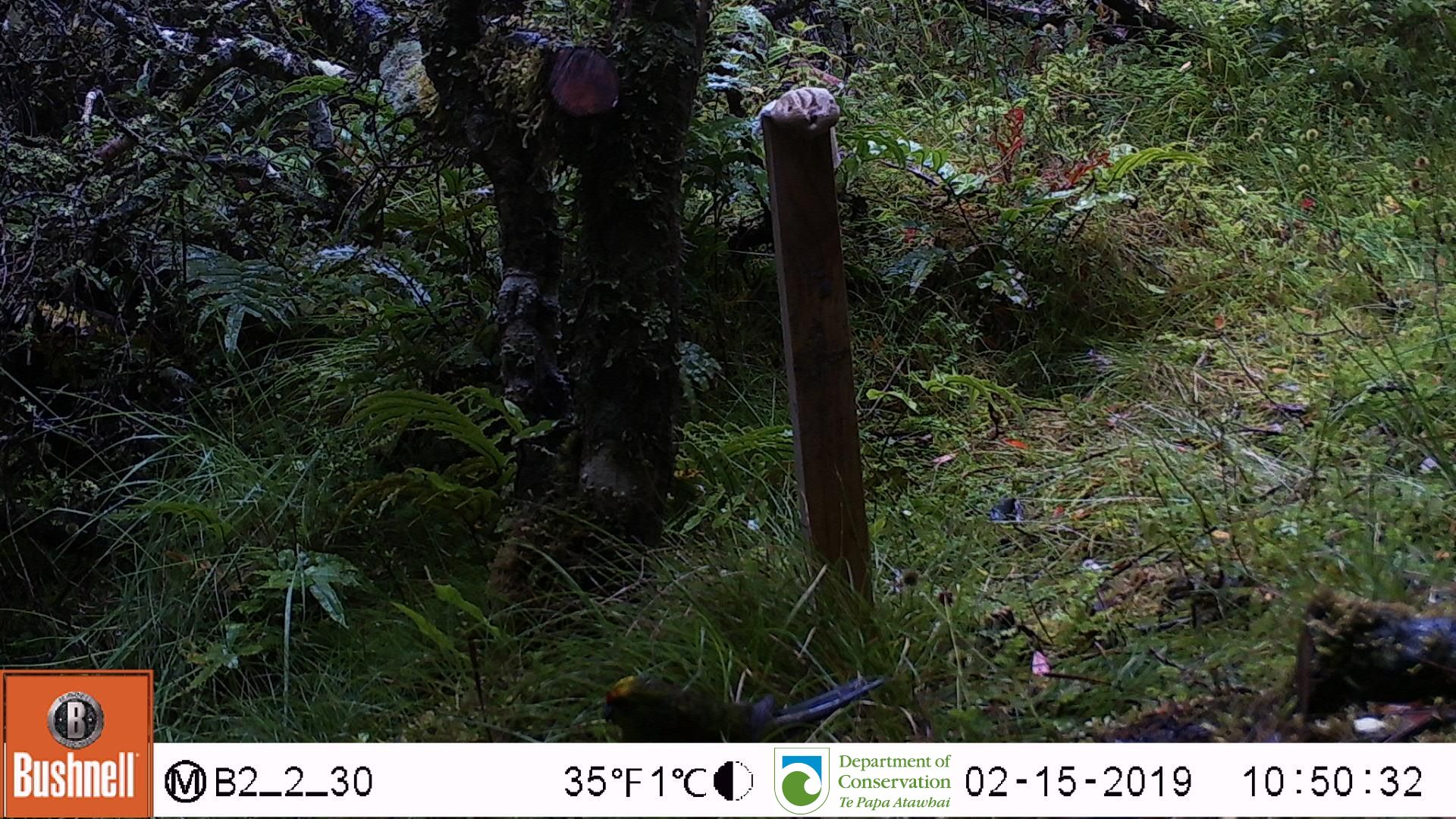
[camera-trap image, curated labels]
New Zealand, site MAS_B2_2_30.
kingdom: Animalia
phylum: Chordata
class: Aves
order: Psittaciformes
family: Psittaculidae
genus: Cyanoramphus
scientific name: Cyanoramphus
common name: parakeet